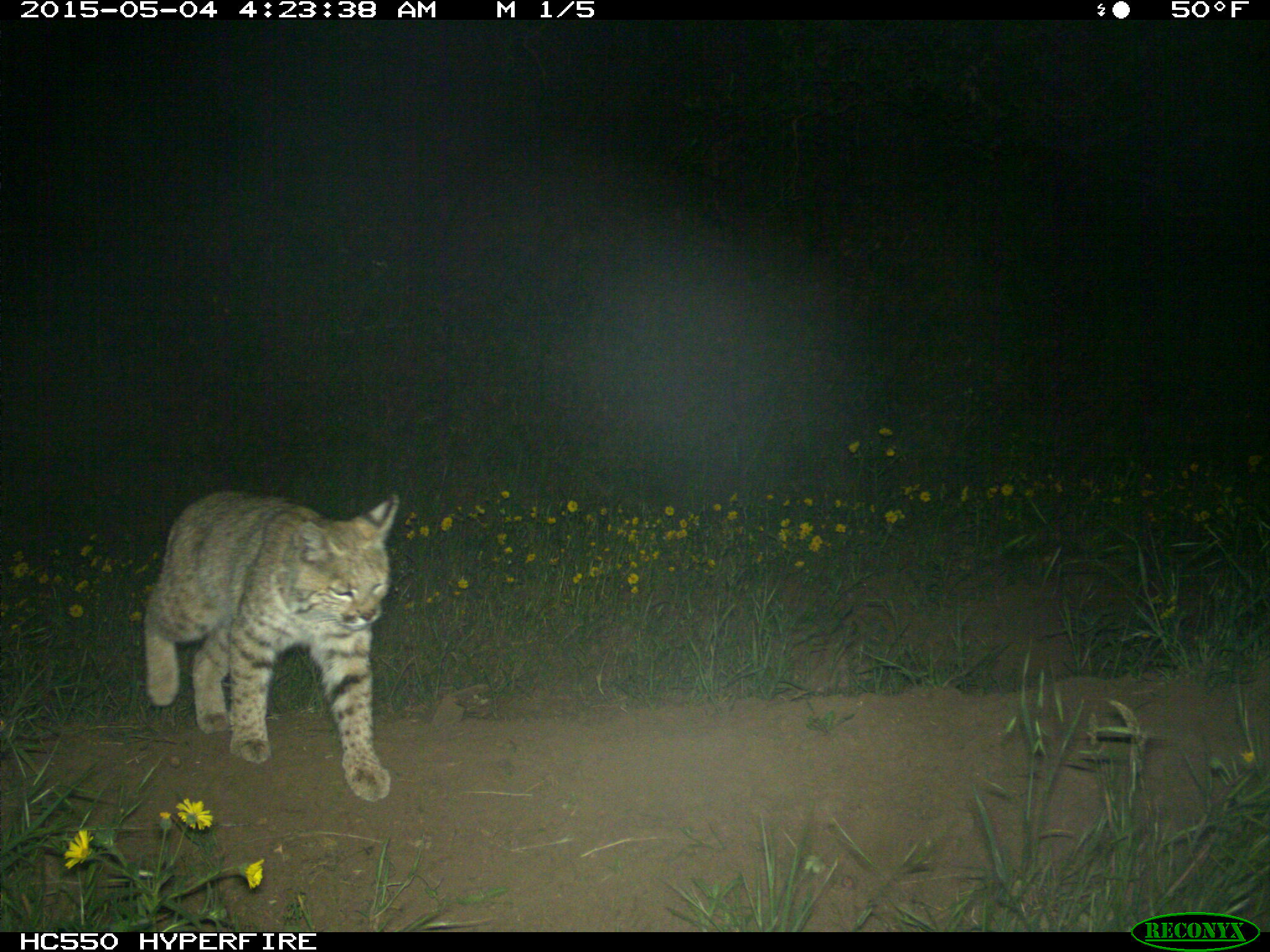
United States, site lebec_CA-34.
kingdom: Animalia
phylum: Chordata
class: Mammalia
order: Carnivora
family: Felidae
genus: Lynx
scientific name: Lynx rufus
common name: bobcat